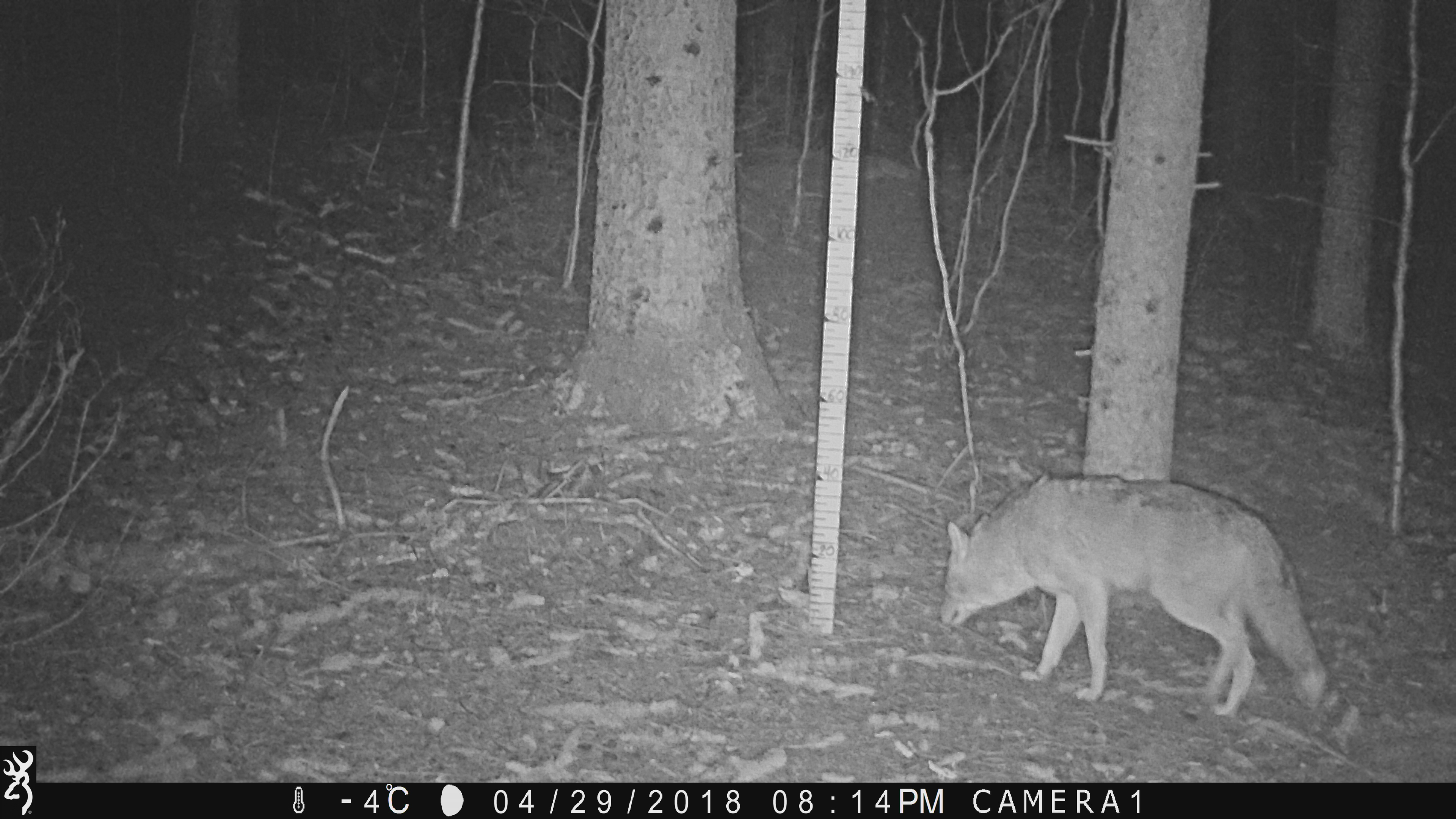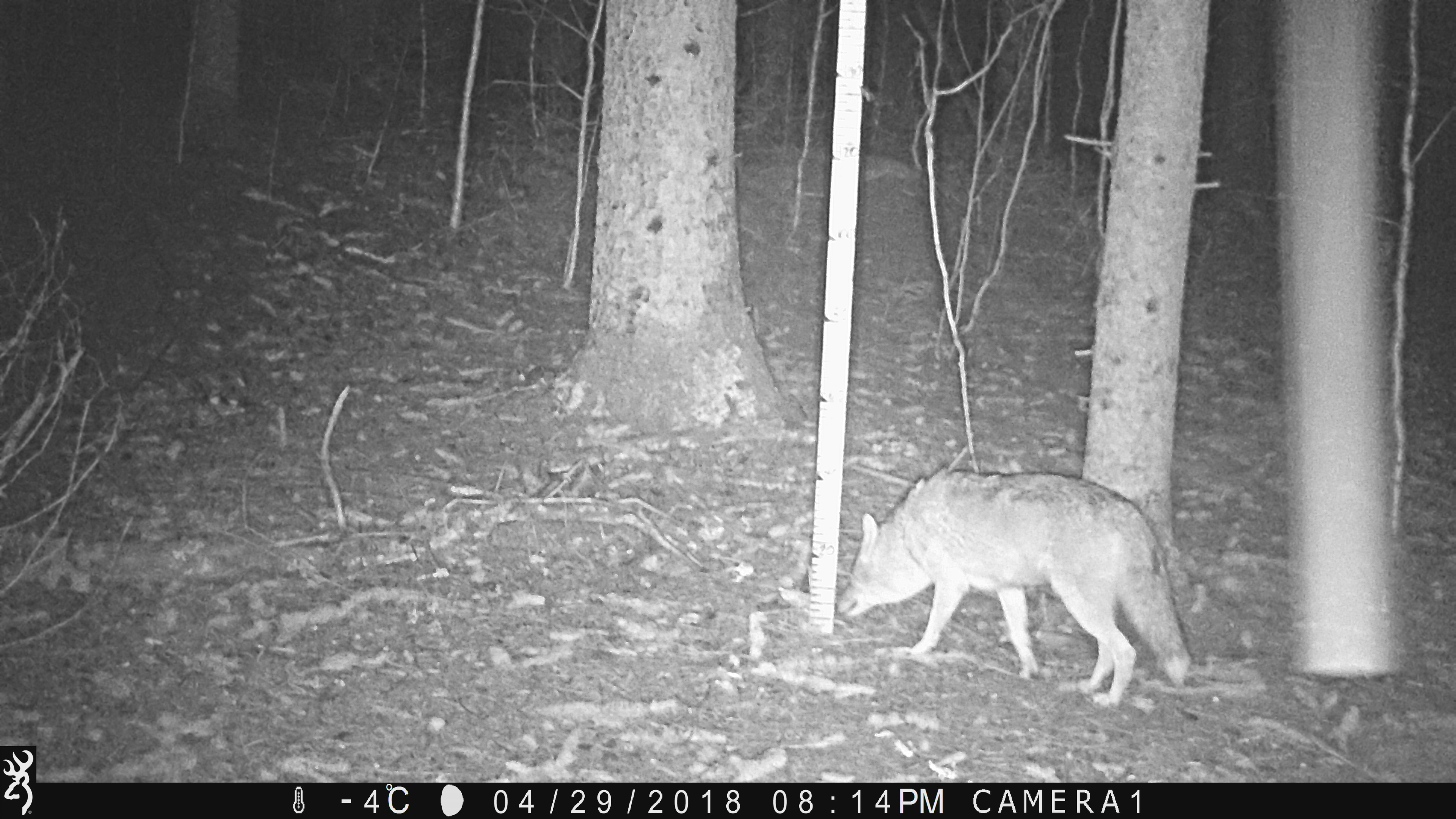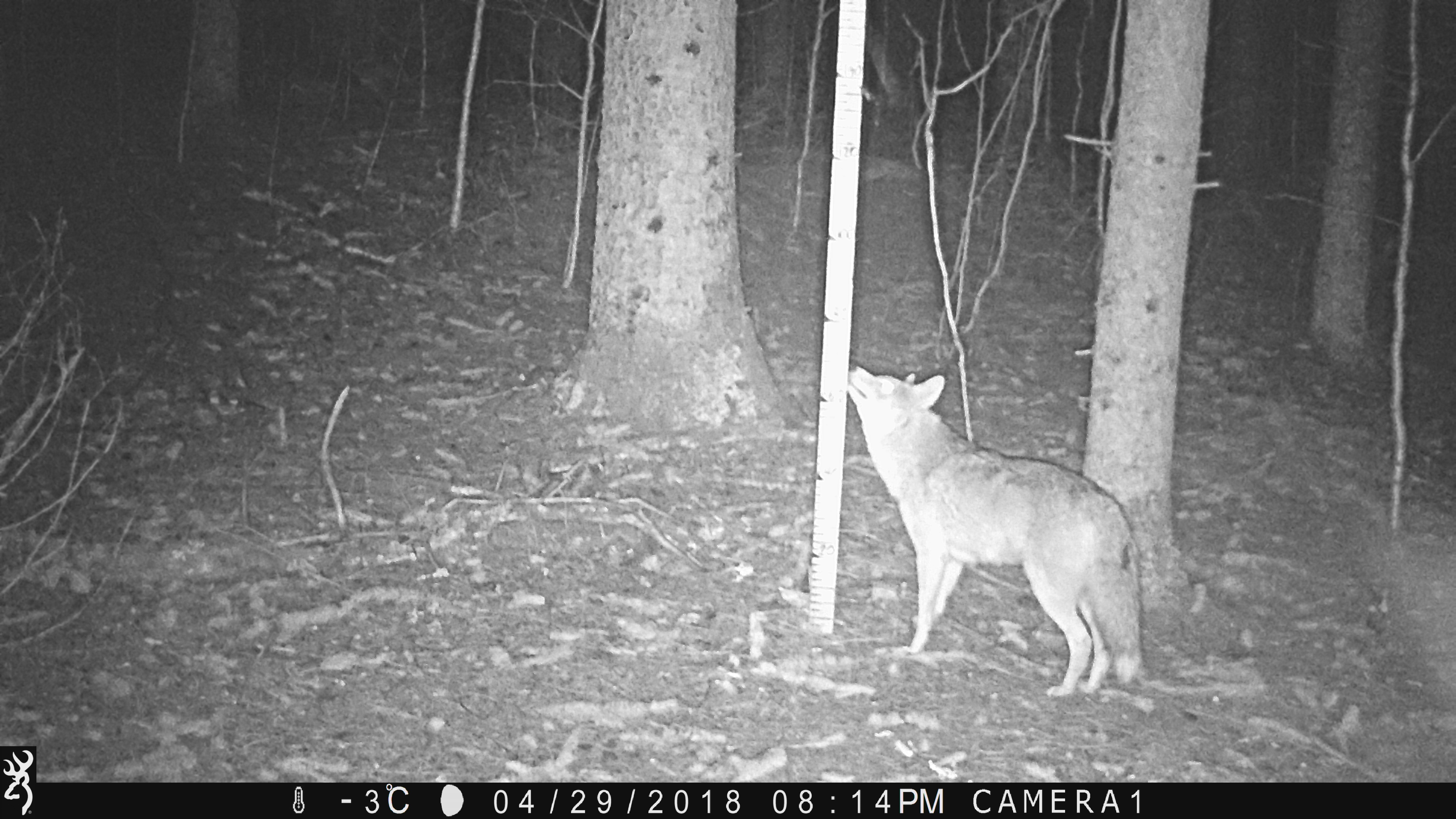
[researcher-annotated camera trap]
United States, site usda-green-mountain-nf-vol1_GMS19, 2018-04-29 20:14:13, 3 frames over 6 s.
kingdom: Animalia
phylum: Chordata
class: Mammalia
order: Carnivora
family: Canidae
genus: Canis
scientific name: Canis latrans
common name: coyote